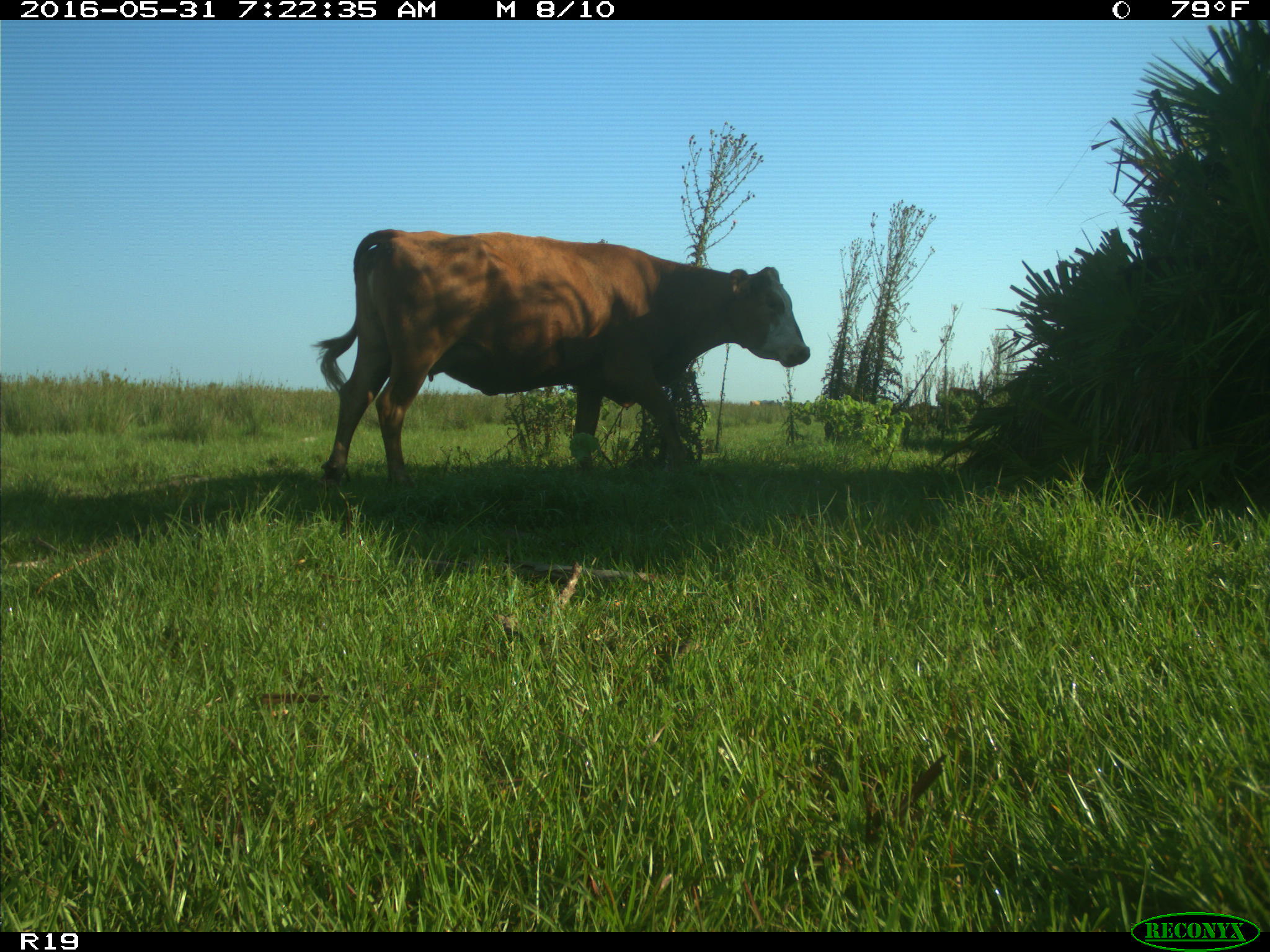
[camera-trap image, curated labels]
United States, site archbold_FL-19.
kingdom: Animalia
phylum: Chordata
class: Mammalia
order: Artiodactyla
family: Bovidae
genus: Bos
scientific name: Bos taurus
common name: domestic cow